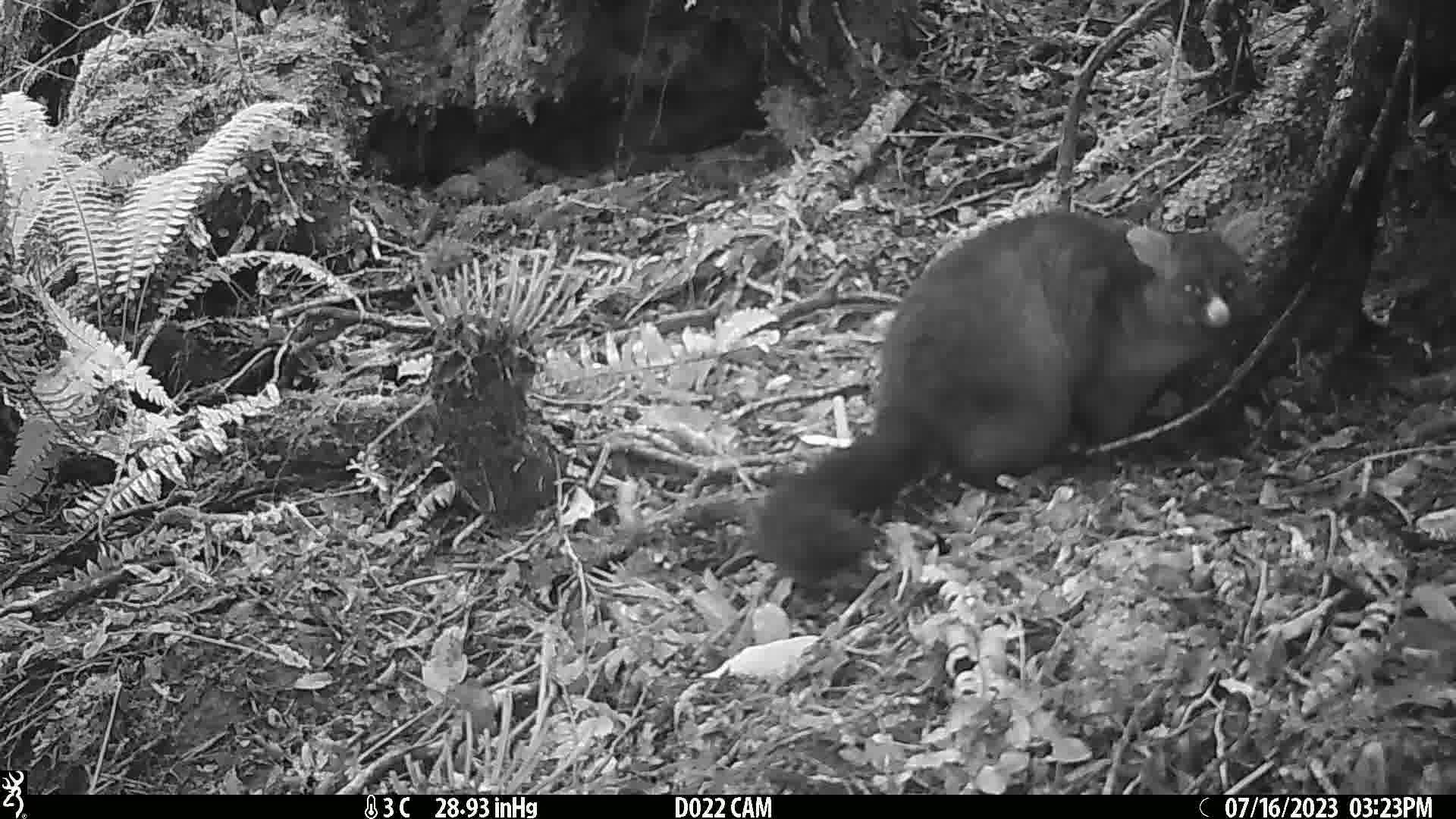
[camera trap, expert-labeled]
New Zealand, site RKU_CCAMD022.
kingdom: Animalia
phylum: Chordata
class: Mammalia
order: Diprotodontia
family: Phalangeridae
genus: Trichosurus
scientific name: Trichosurus vulpecula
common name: common brushtail possum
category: possum